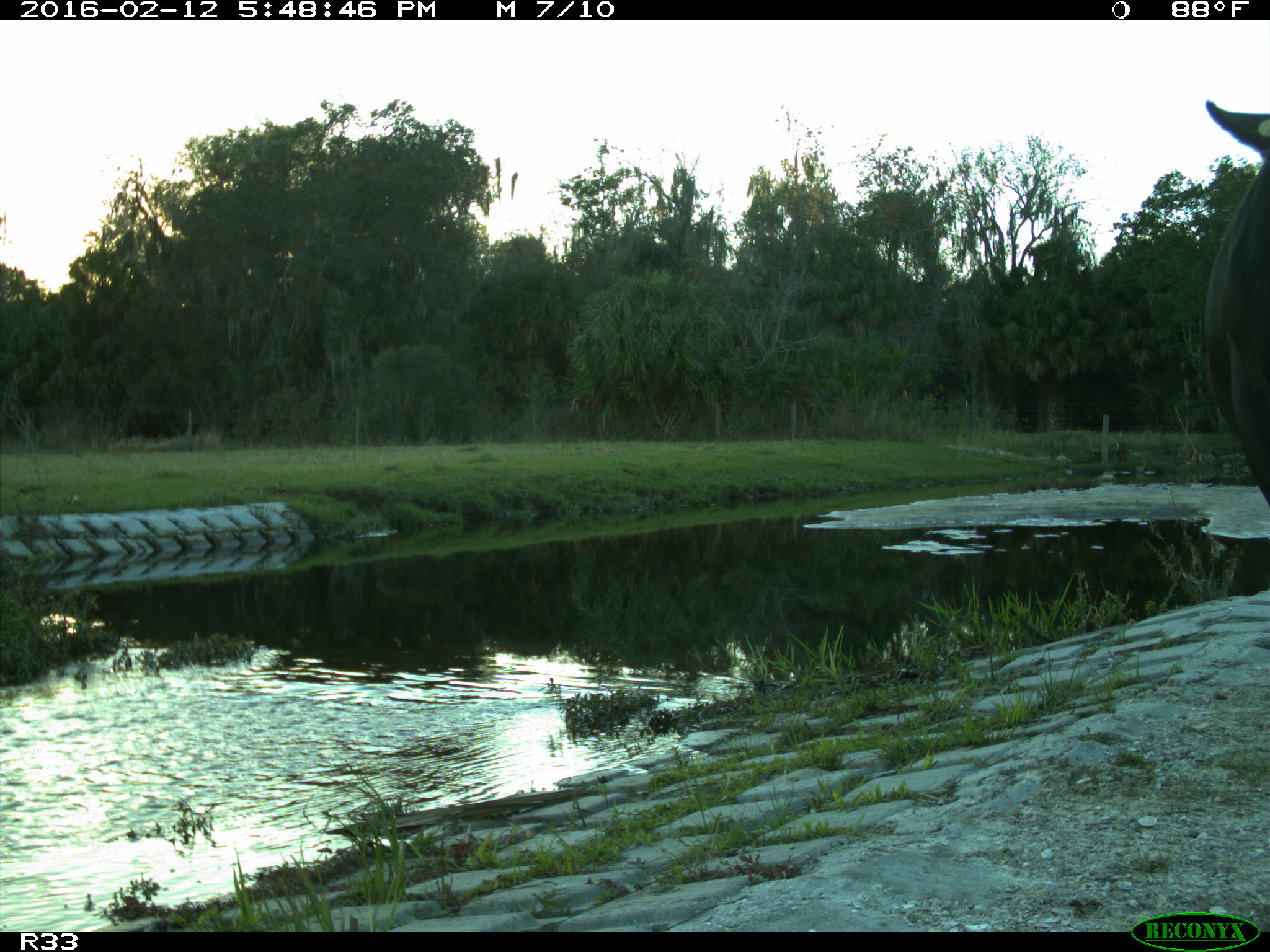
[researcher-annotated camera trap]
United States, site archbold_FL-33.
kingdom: Animalia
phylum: Chordata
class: Mammalia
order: Artiodactyla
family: Bovidae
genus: Bos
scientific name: Bos taurus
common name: domestic cow